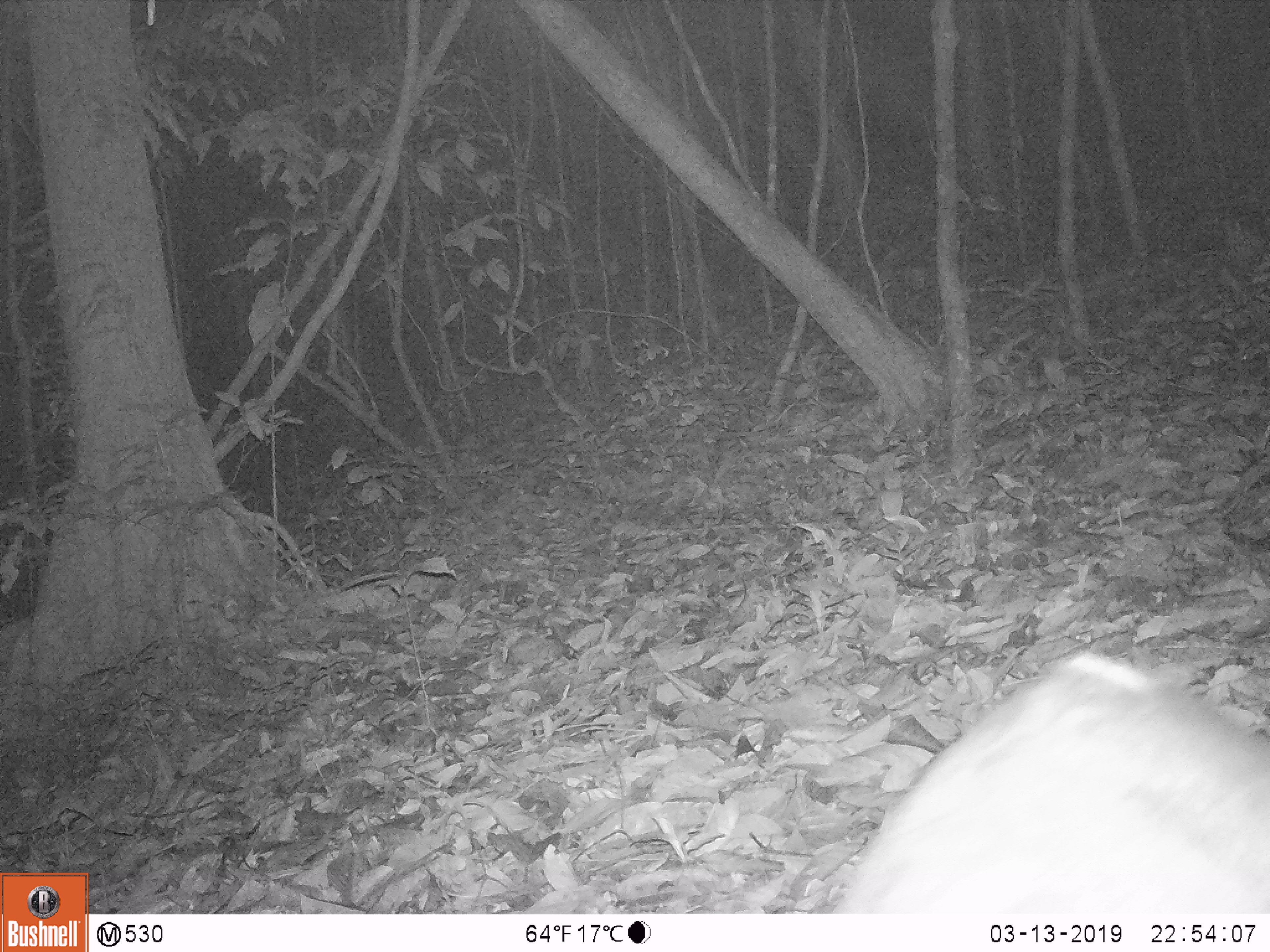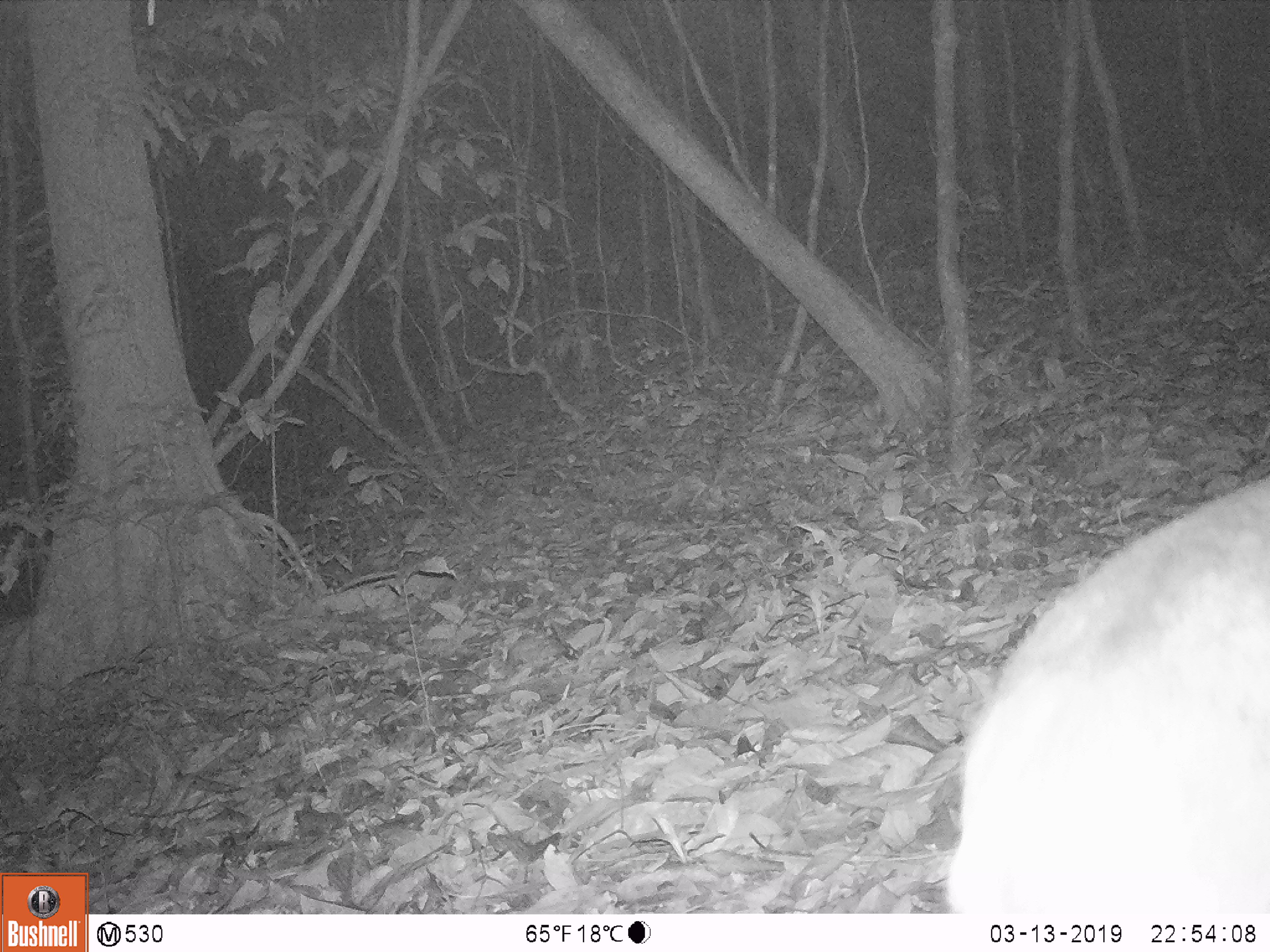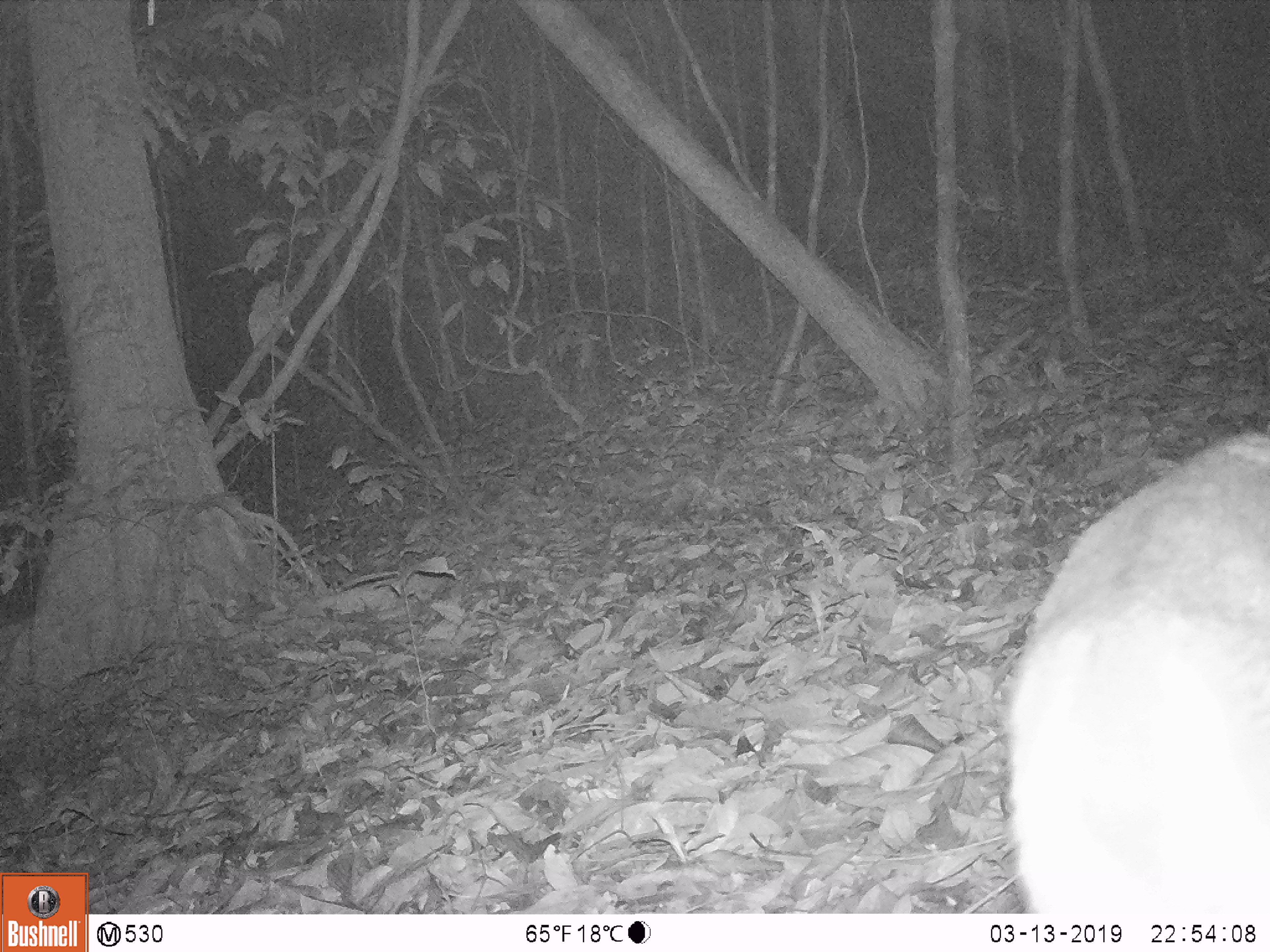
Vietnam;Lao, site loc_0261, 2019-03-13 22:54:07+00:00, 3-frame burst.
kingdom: Animalia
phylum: Chordata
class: Mammalia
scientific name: Laurasiatheria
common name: ungulate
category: unidentified ungulates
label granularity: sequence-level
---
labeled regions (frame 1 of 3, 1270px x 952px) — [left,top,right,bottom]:
unidentified ungulates: [834,653,1268,912]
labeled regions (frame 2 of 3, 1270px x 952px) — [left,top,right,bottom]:
unidentified ungulates: [947,475,1267,913]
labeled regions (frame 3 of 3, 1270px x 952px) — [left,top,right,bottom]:
unidentified ungulates: [1008,433,1268,912]